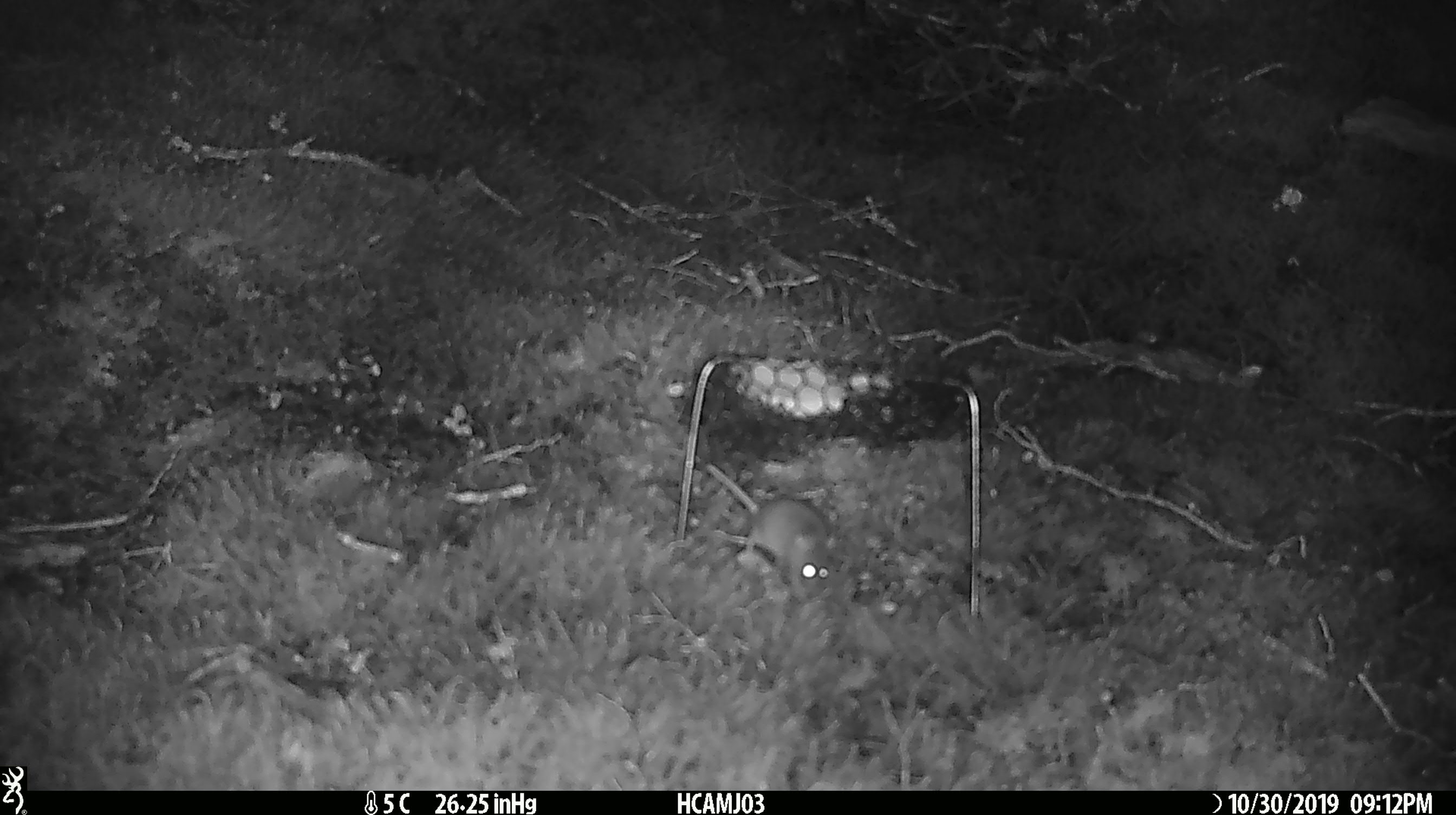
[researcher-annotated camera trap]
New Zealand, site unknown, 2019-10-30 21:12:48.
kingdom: Animalia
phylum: Chordata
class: Mammalia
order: Rodentia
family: Muridae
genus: Mus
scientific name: Mus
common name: mouse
Mouse (Mus).